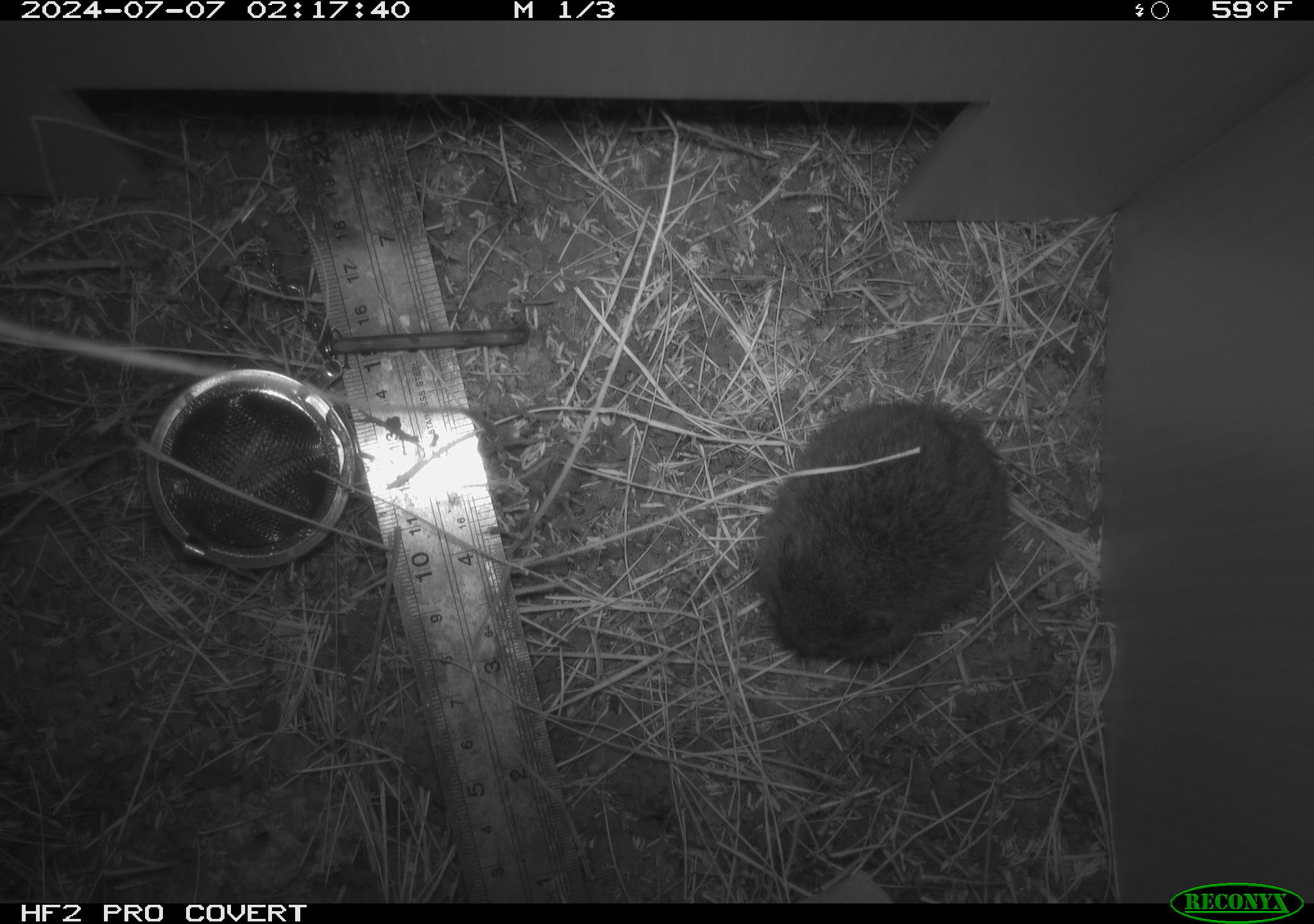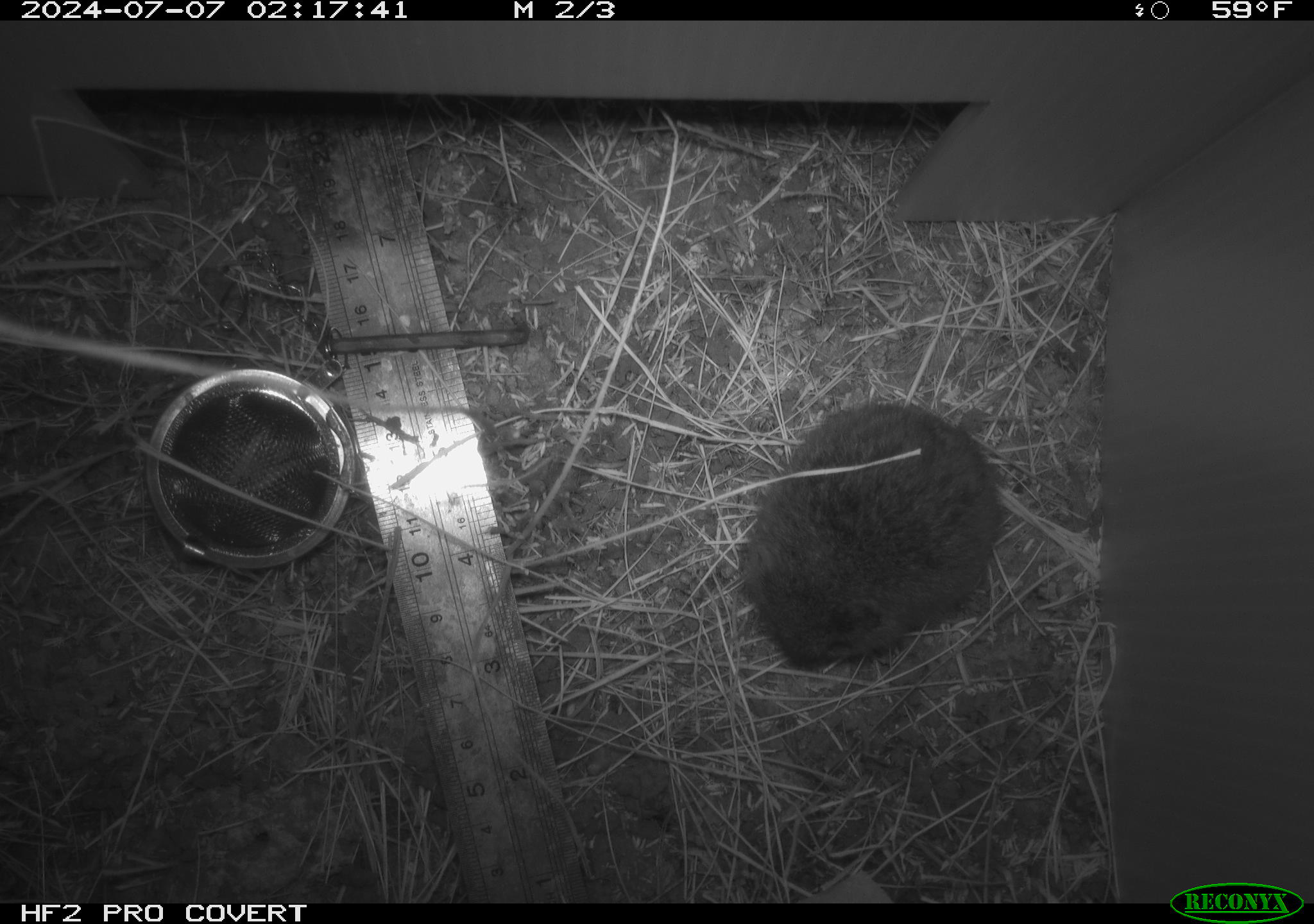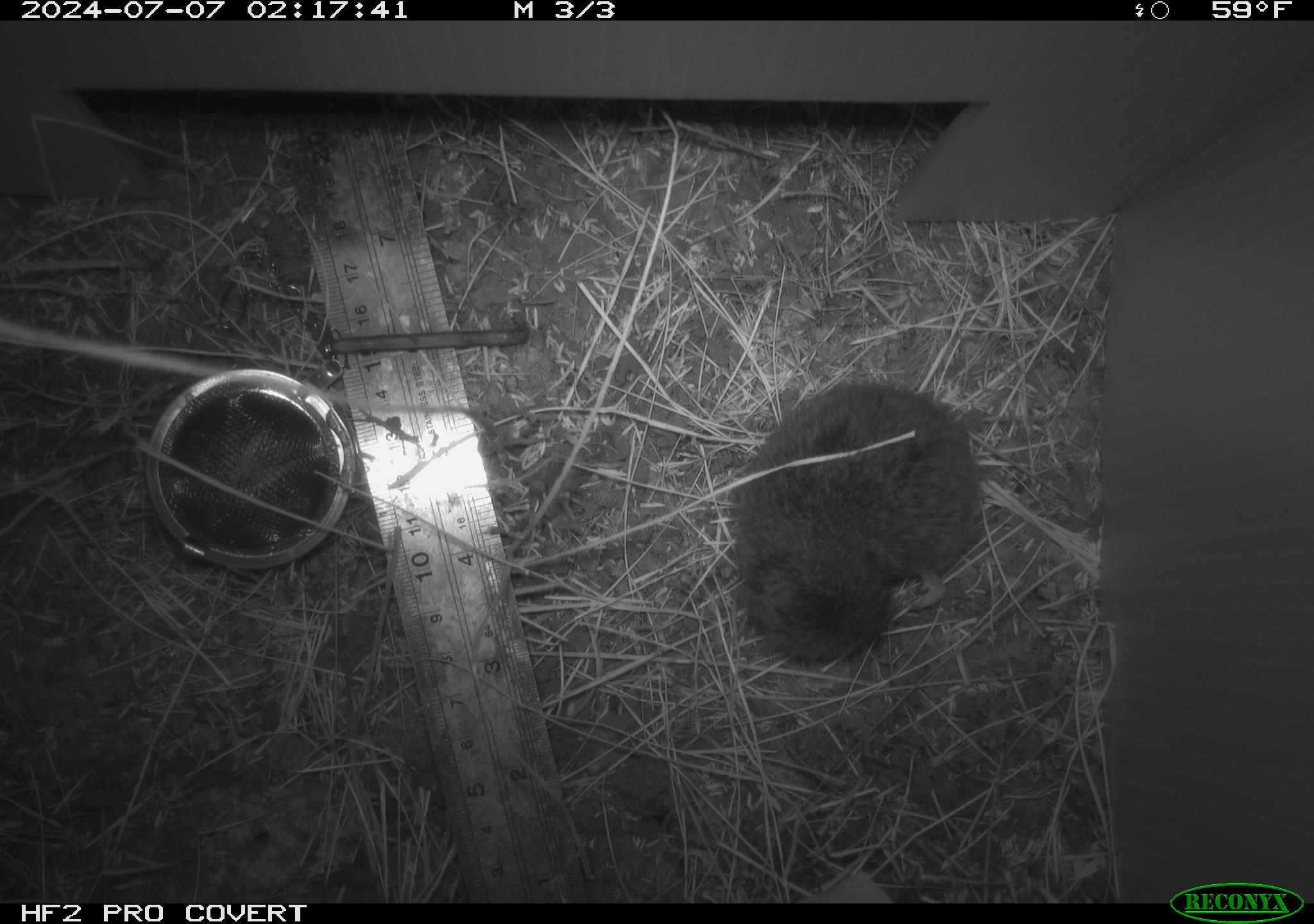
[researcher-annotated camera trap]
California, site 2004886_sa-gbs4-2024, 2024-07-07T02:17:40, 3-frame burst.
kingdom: Animalia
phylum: Chordata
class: Mammalia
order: Rodentia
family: Cricetidae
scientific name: Arvicolinae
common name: voles, lemmings, and muskrats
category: arvicolinae subfamily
Arvicolinae subfamily (voles, lemmings, and muskrats) (Arvicolinae).